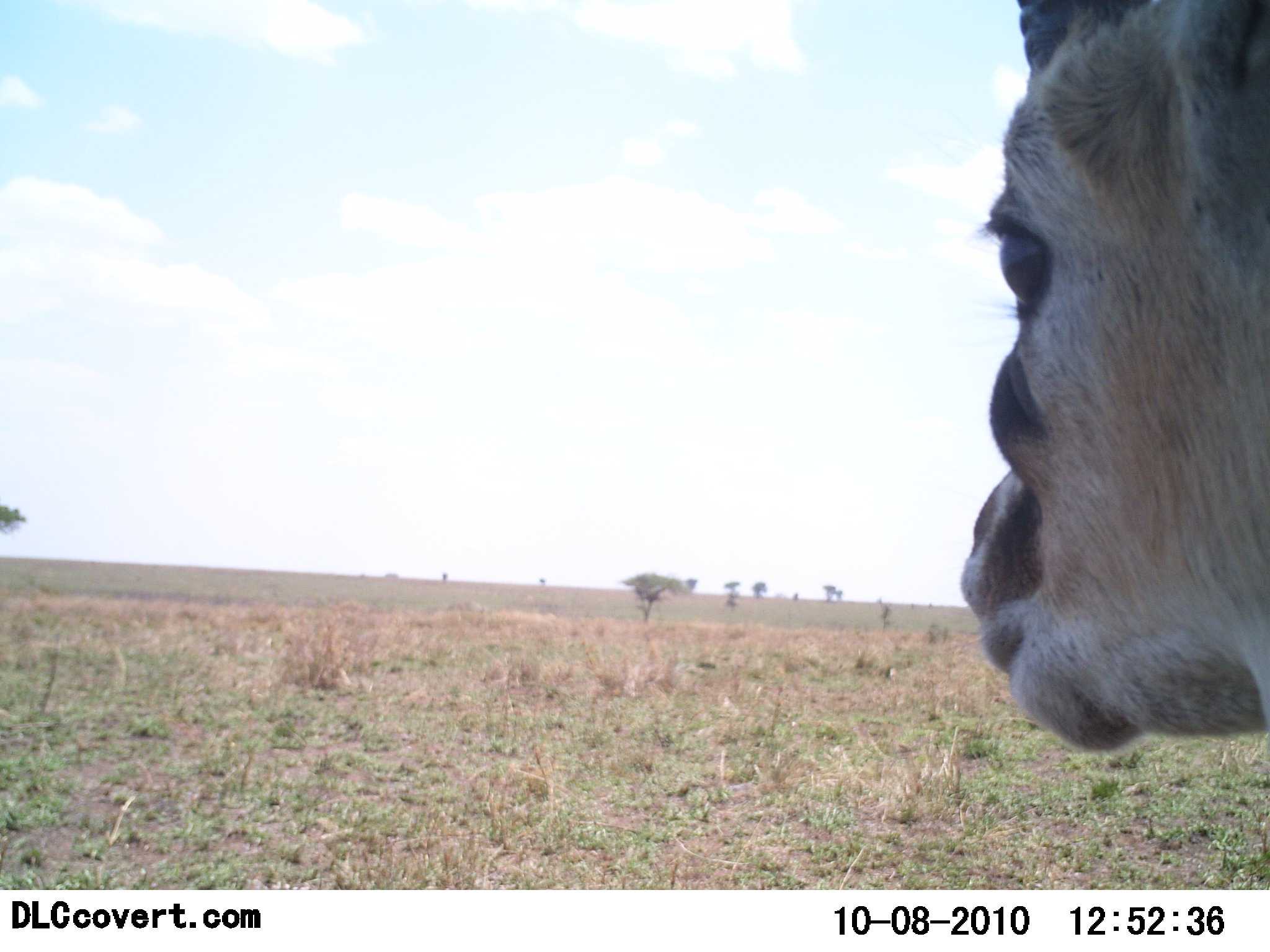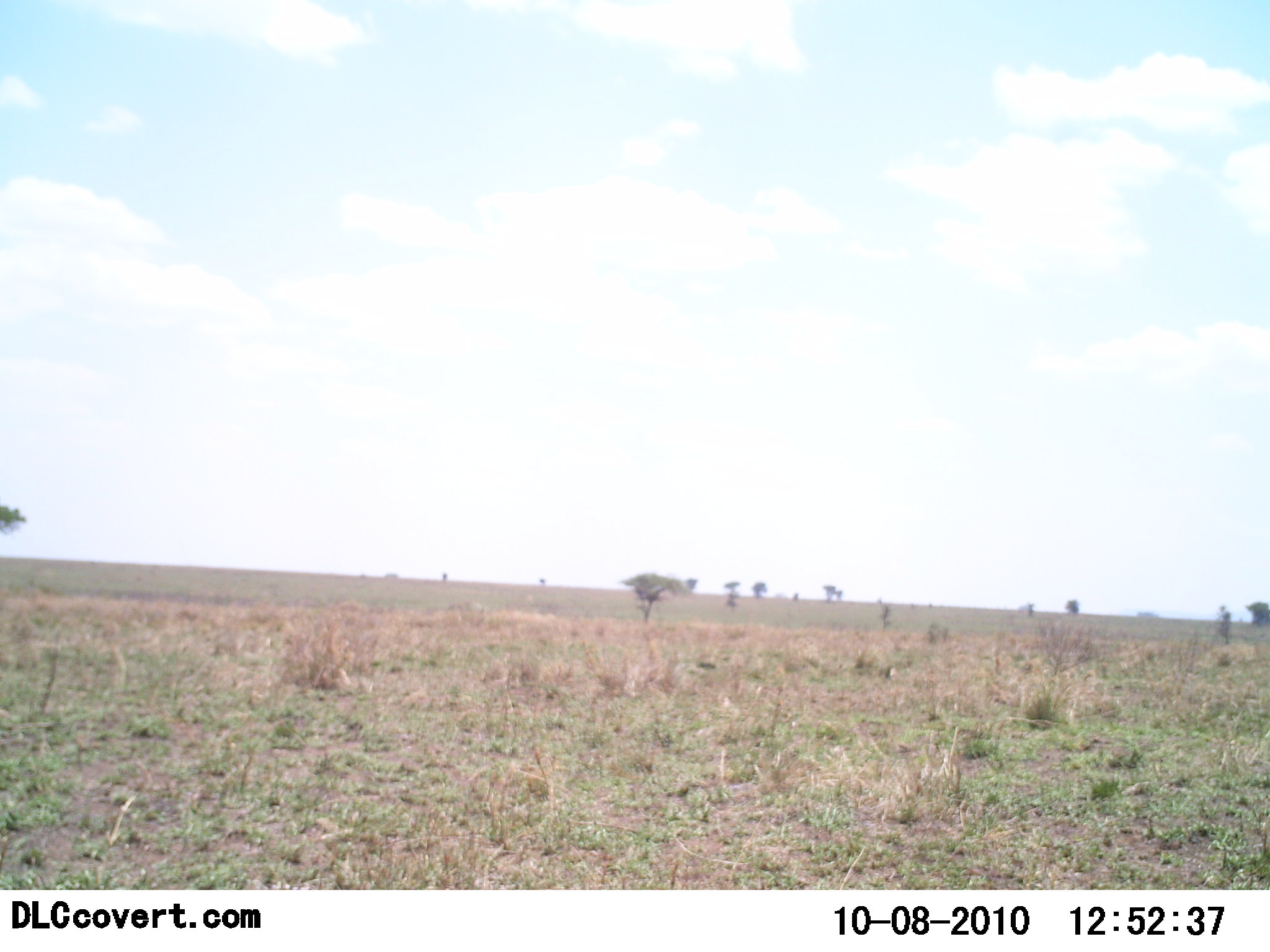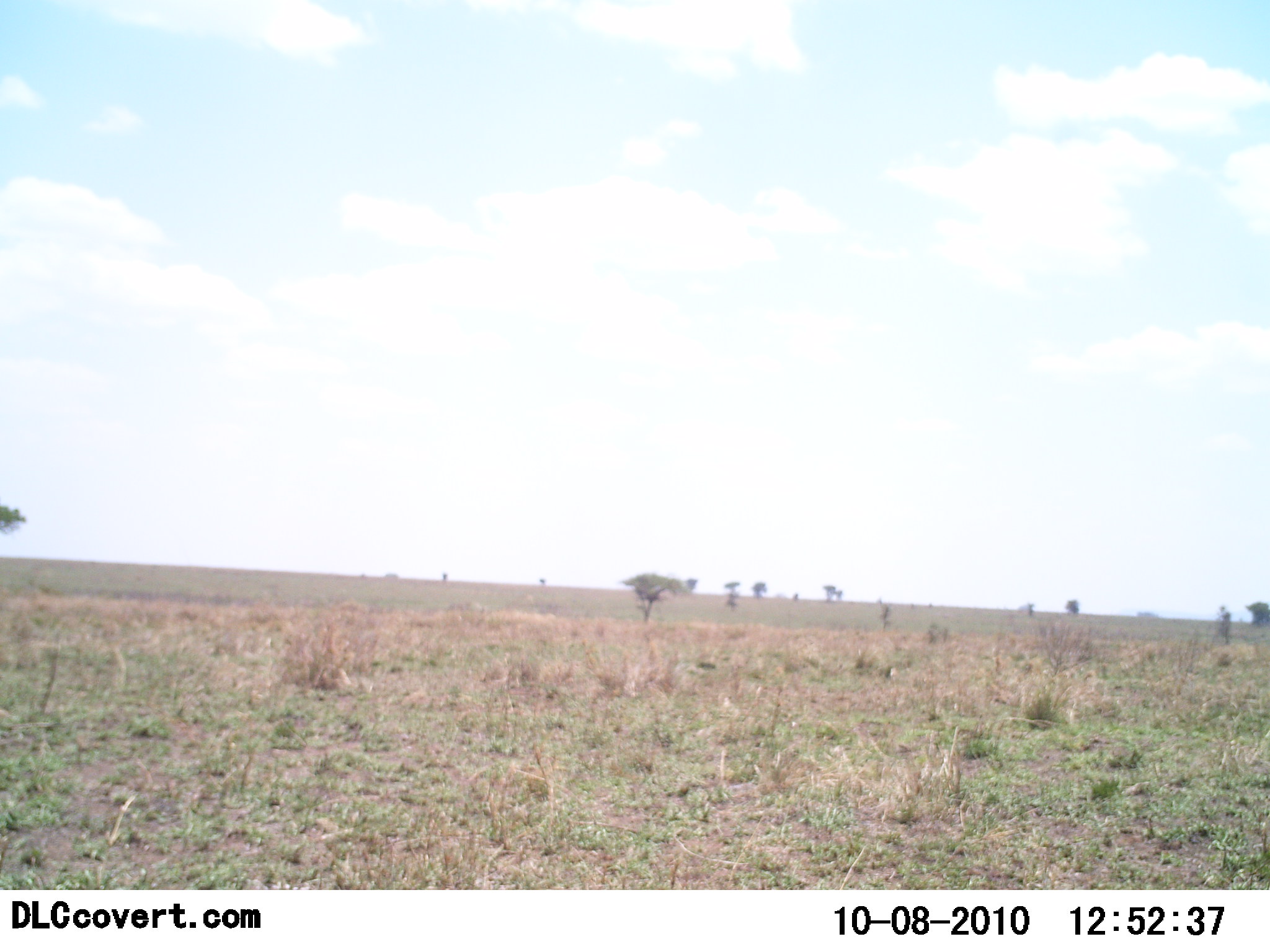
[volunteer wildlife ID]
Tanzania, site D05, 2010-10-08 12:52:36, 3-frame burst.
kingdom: Animalia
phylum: Chordata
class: Mammalia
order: Artiodactyla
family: Bovidae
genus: Eudorcas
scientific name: Eudorcas thomsonii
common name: thomson's gazelle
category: gazellethomsons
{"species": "gazellethomsons (thomson's gazelle) (Eudorcas thomsonii)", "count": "1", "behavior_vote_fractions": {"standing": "73%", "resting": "0%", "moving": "27%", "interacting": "0%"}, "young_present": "0%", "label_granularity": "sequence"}